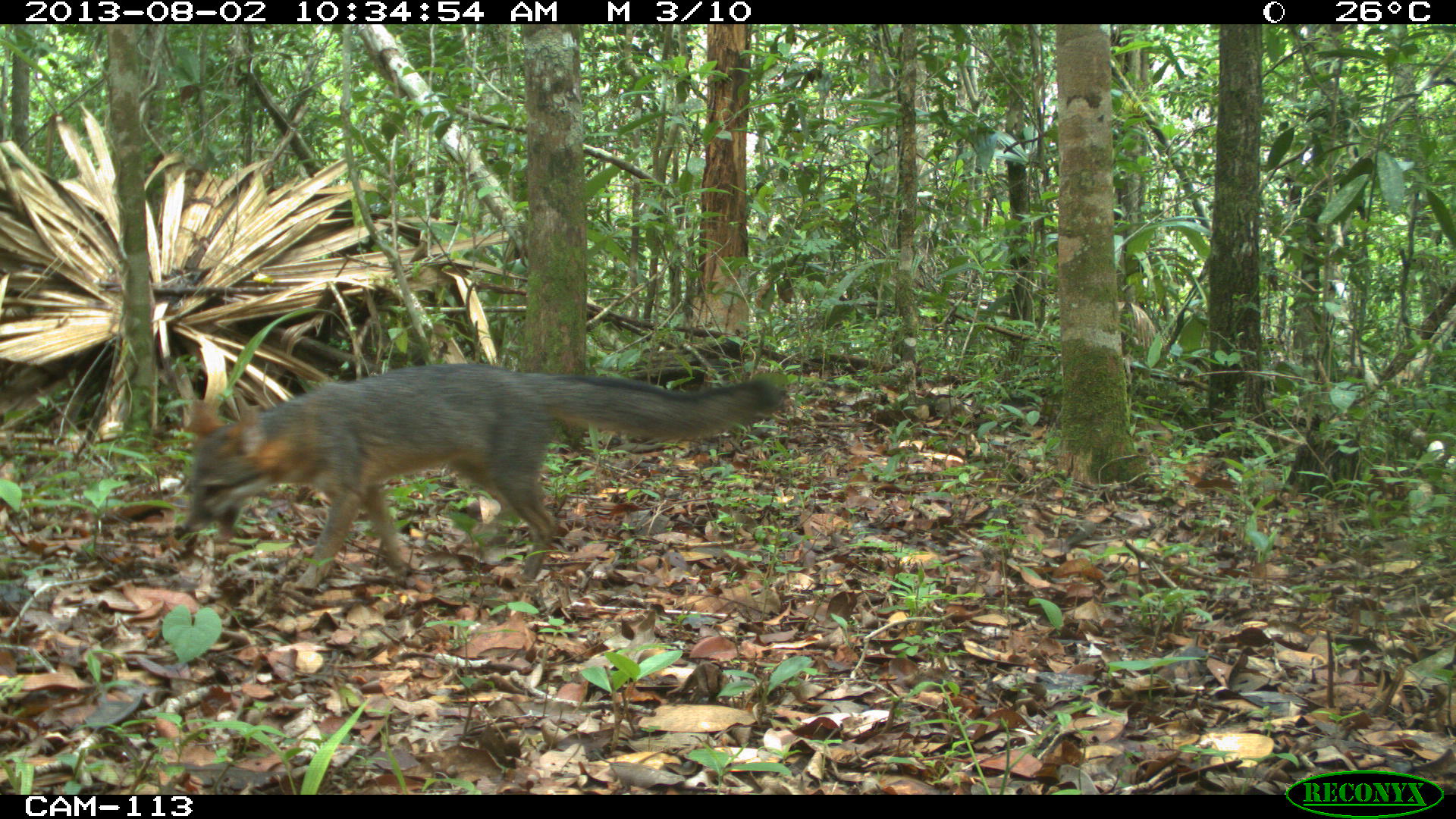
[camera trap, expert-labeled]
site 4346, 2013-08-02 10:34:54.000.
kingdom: Animalia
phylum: Chordata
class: Mammalia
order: Carnivora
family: Canidae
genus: Urocyon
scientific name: Urocyon cinereoargenteus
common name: gray fox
Urocyon cinereoargenteus (gray fox), count 1.